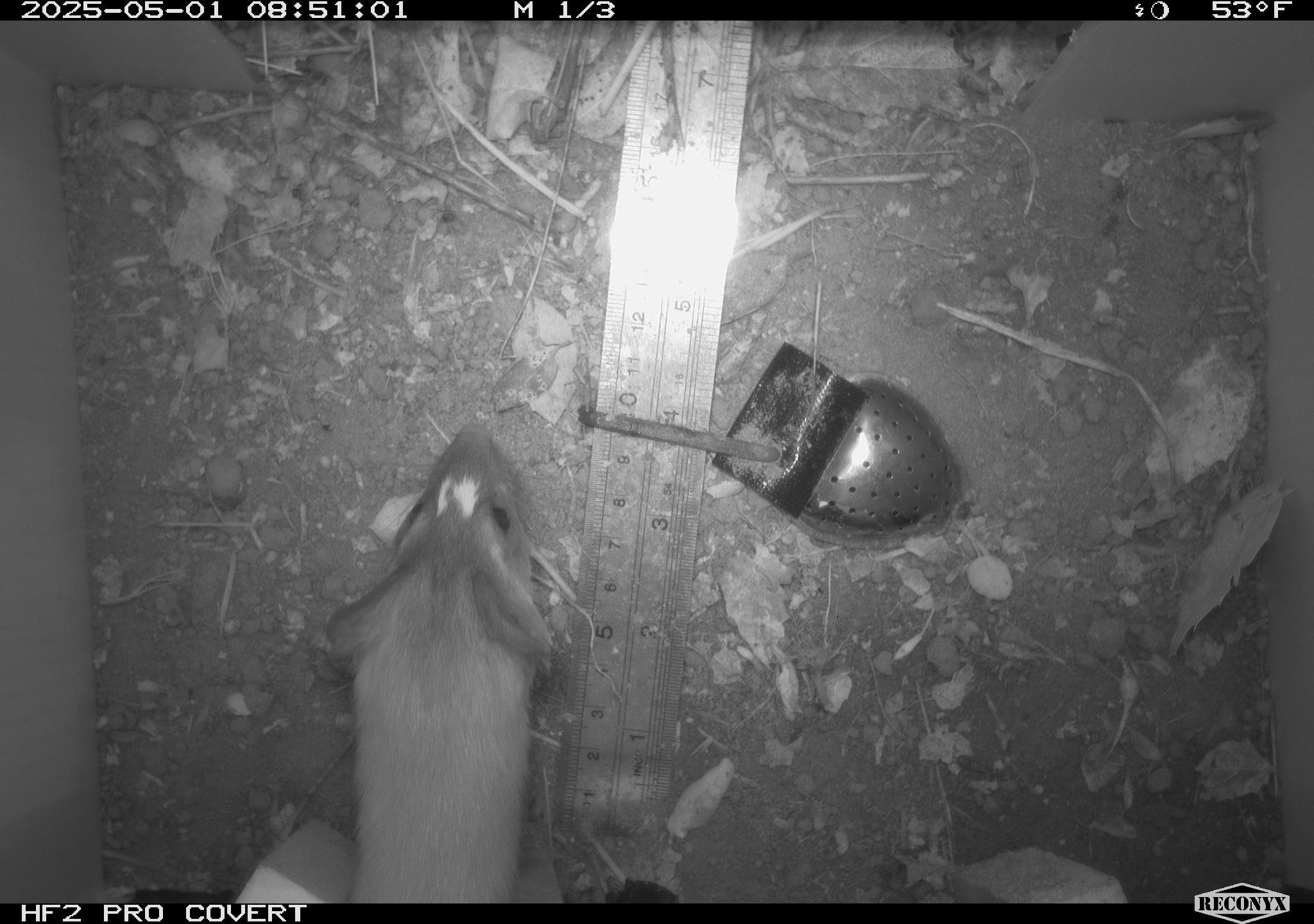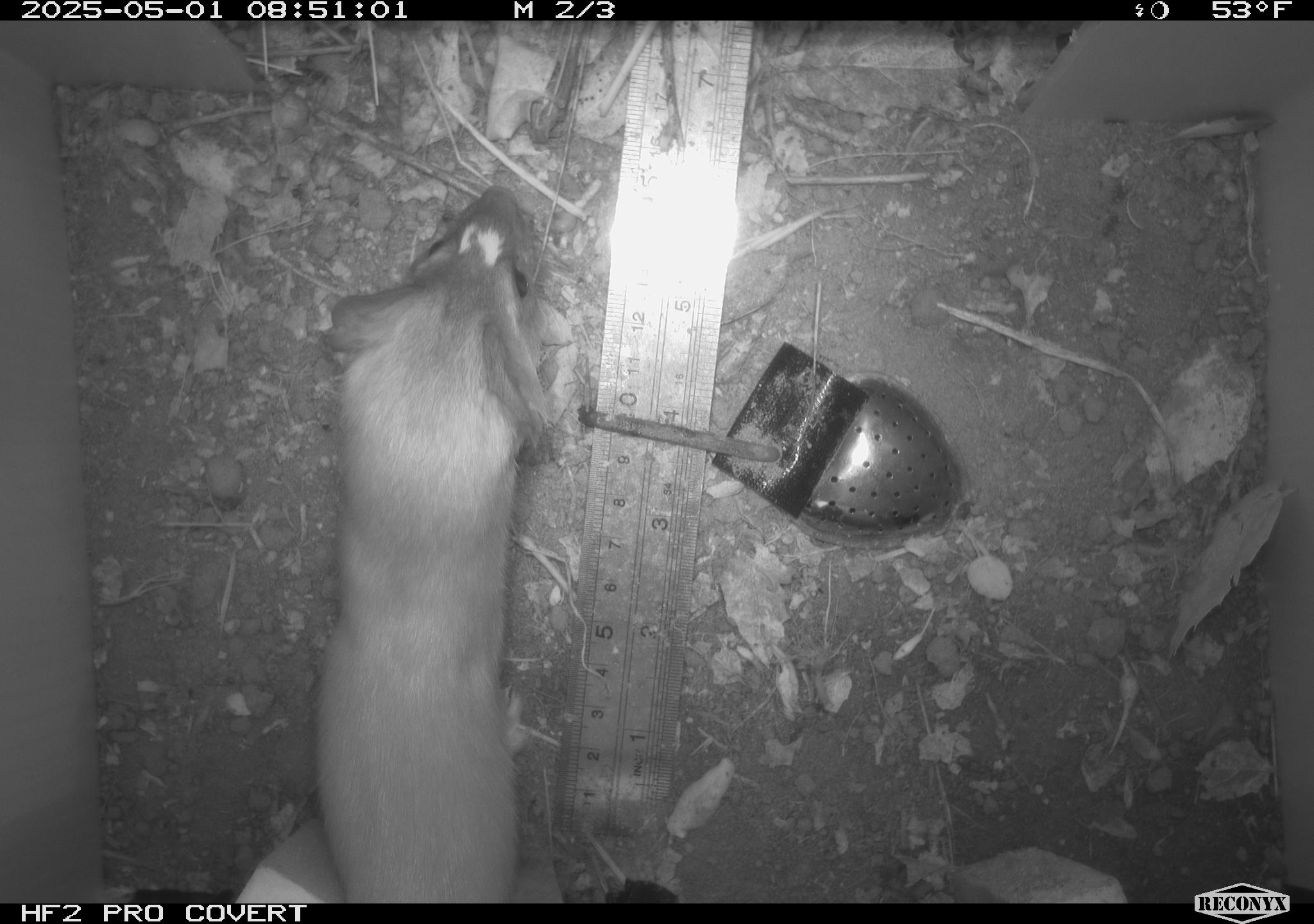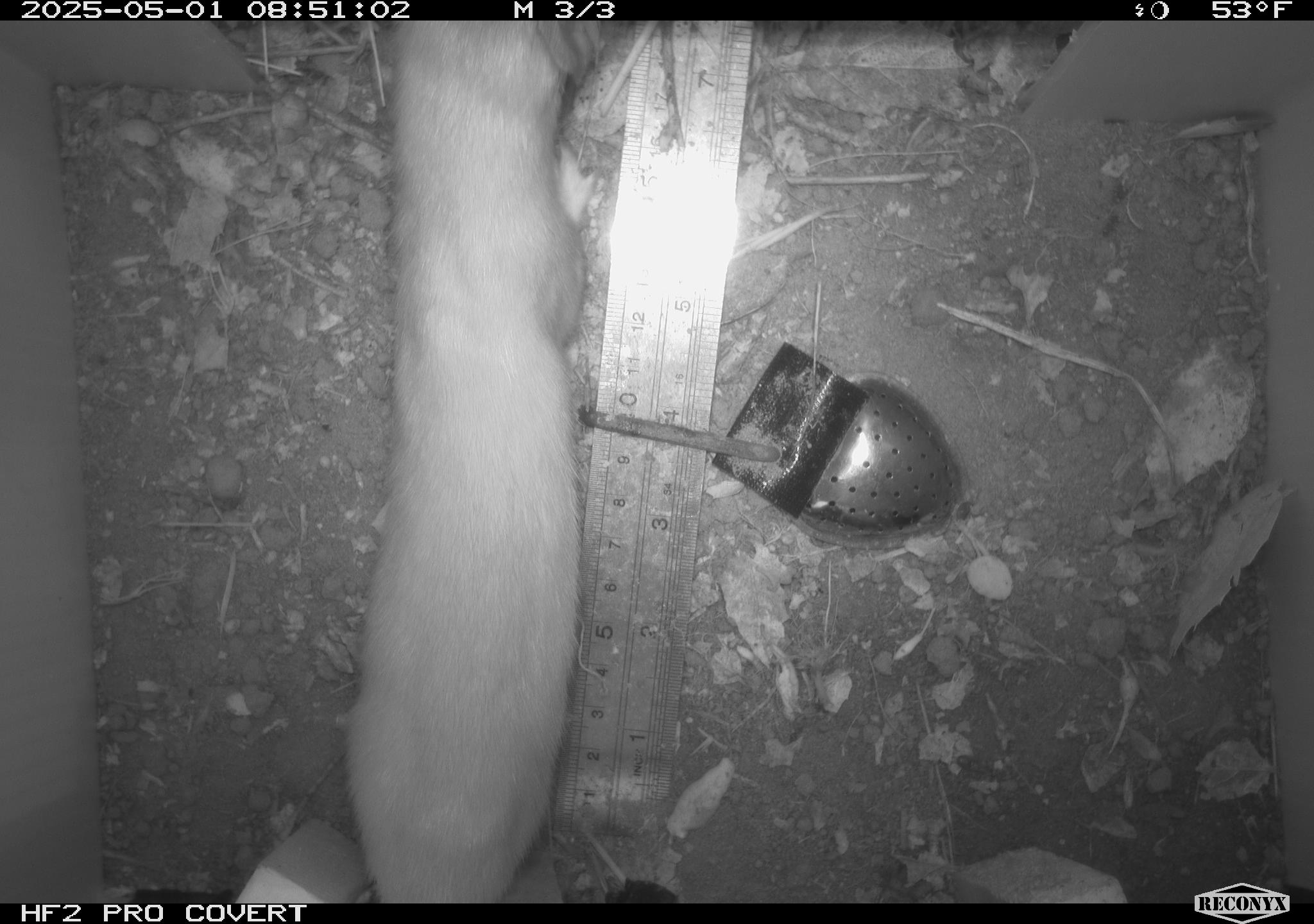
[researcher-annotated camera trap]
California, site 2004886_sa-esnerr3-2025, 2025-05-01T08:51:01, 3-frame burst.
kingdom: Animalia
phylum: Chordata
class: Mammalia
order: Carnivora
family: Mustelidae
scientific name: Mustelinae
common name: true weasels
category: mustelinae subfamily